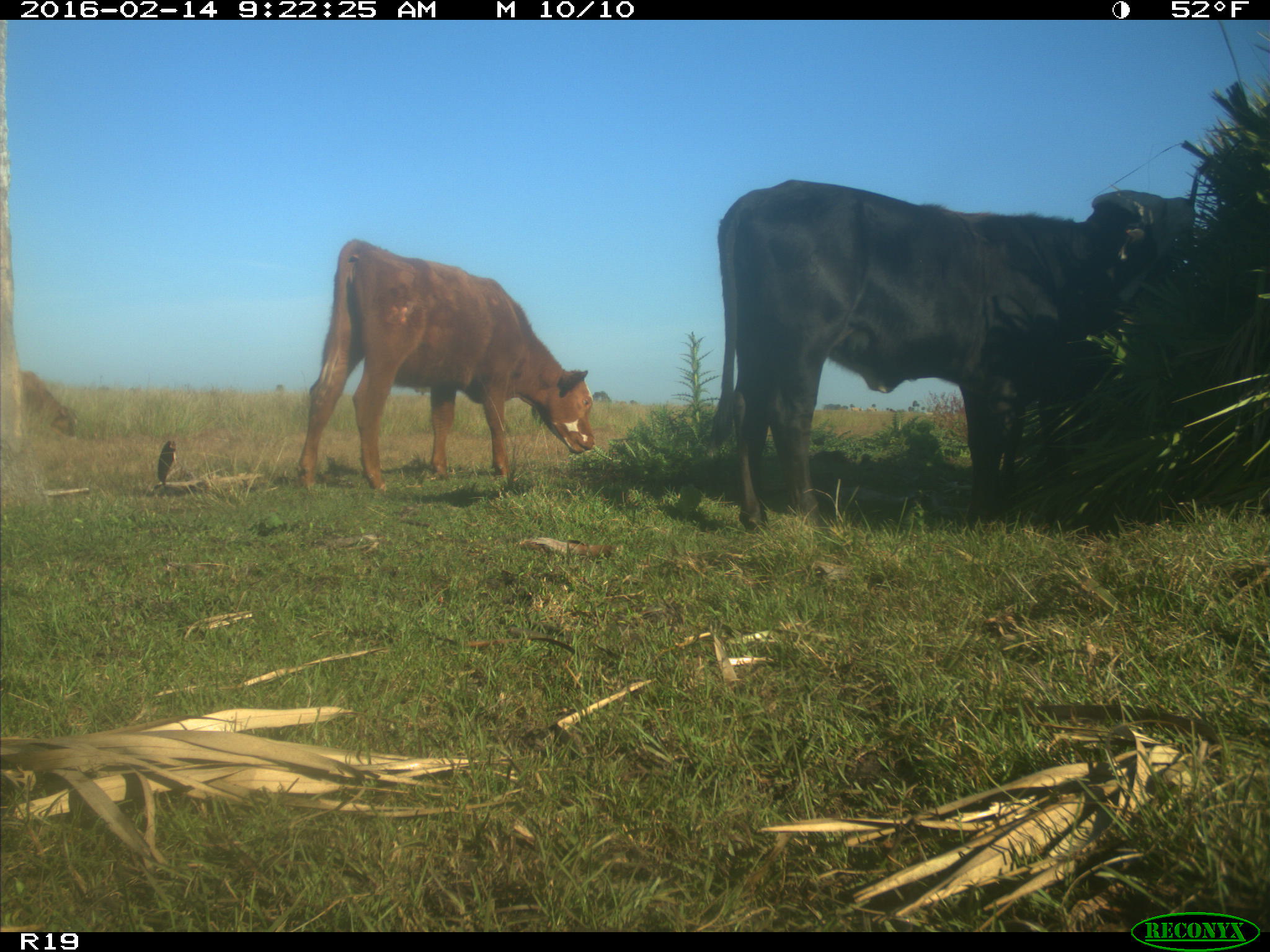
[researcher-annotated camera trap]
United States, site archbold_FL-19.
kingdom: Animalia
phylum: Chordata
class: Mammalia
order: Artiodactyla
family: Bovidae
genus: Bos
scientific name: Bos taurus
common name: domestic cow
Bos taurus (domestic cow).